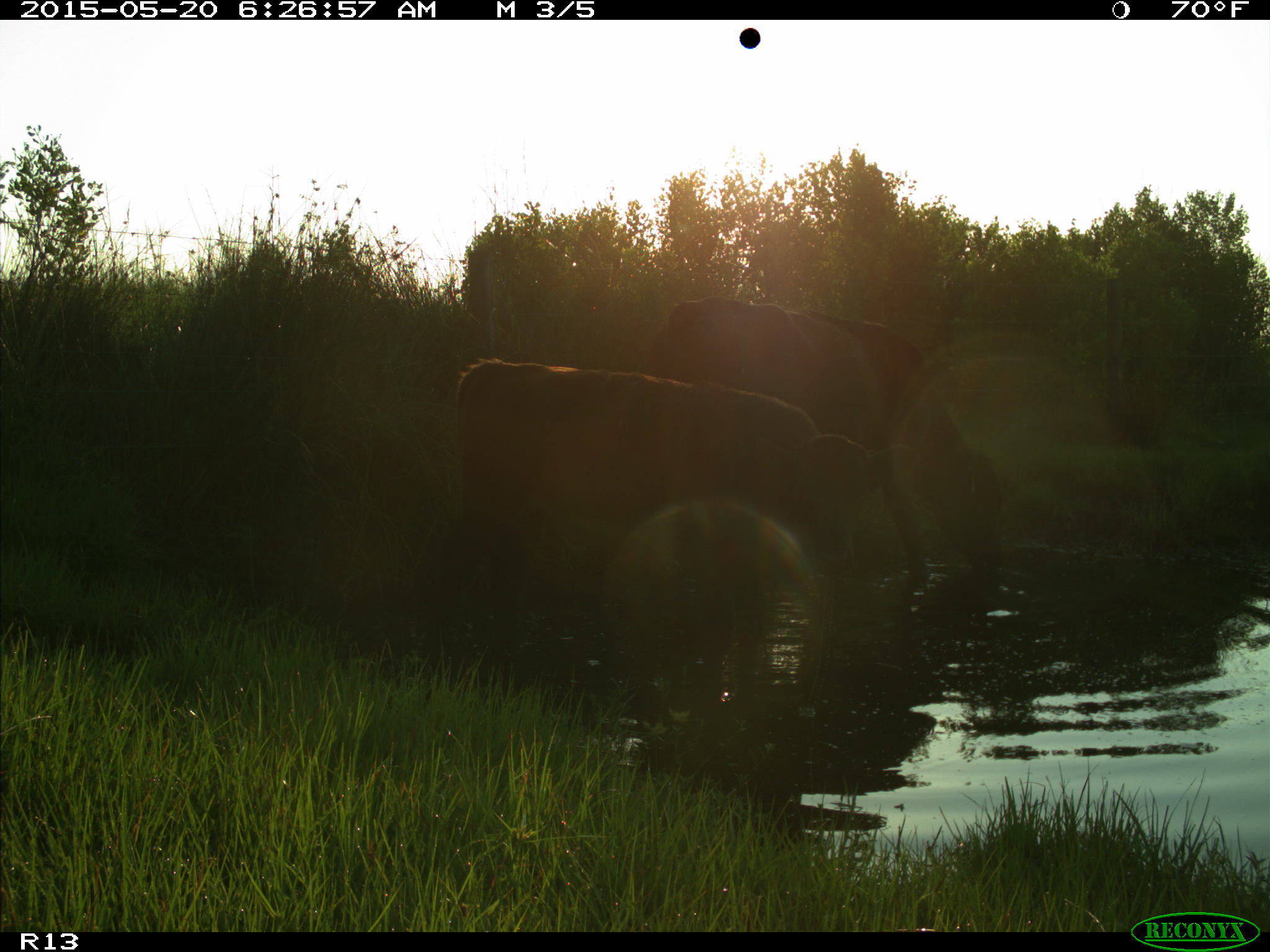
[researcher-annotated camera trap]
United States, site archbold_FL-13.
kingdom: Animalia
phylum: Chordata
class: Mammalia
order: Artiodactyla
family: Bovidae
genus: Bos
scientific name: Bos taurus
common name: domestic cow